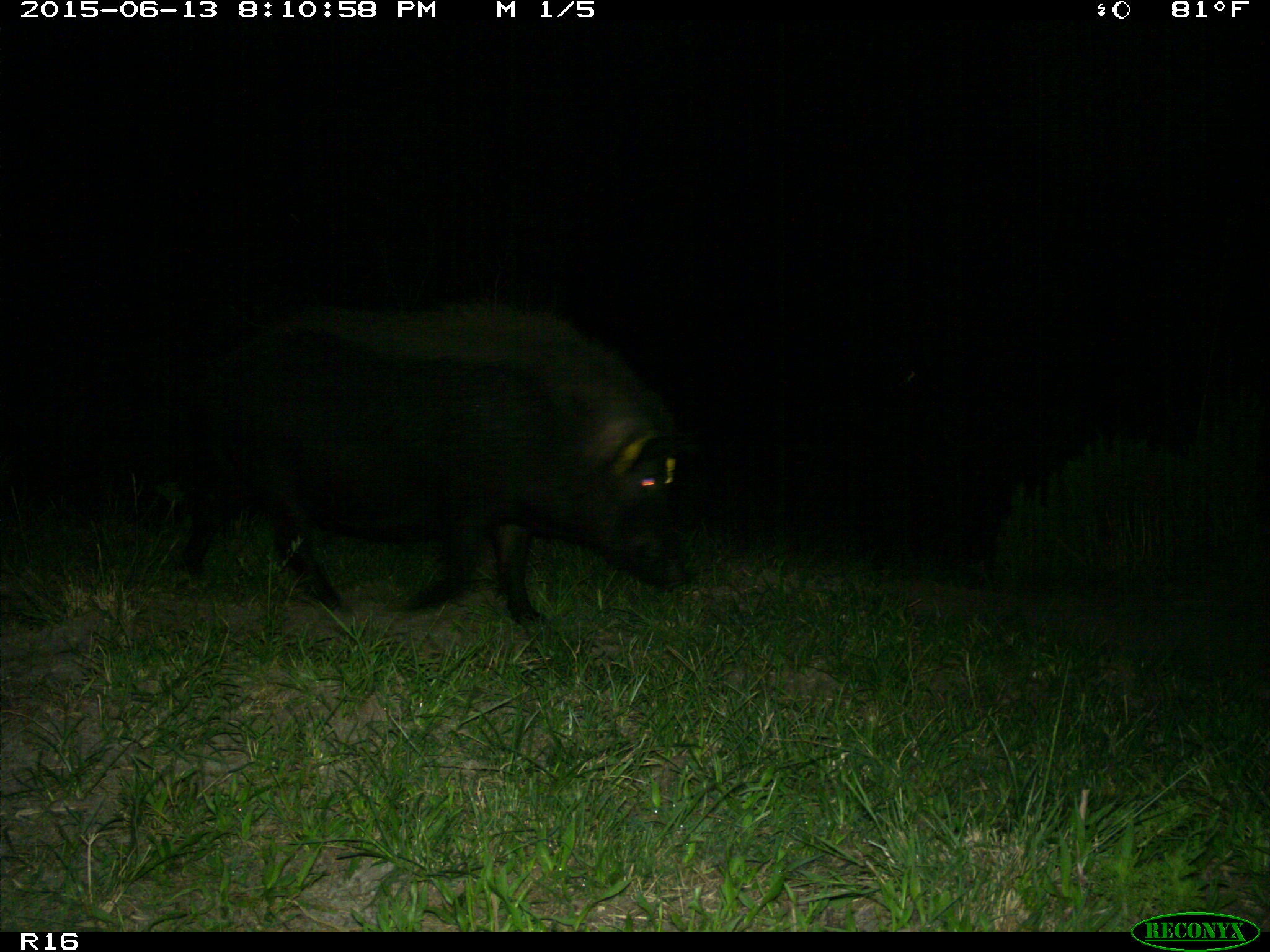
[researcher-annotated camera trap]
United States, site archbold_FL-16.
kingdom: Animalia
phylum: Chordata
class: Mammalia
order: Artiodactyla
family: Suidae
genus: Sus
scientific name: Sus scrofa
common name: wild boar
Sus scrofa (wild boar).